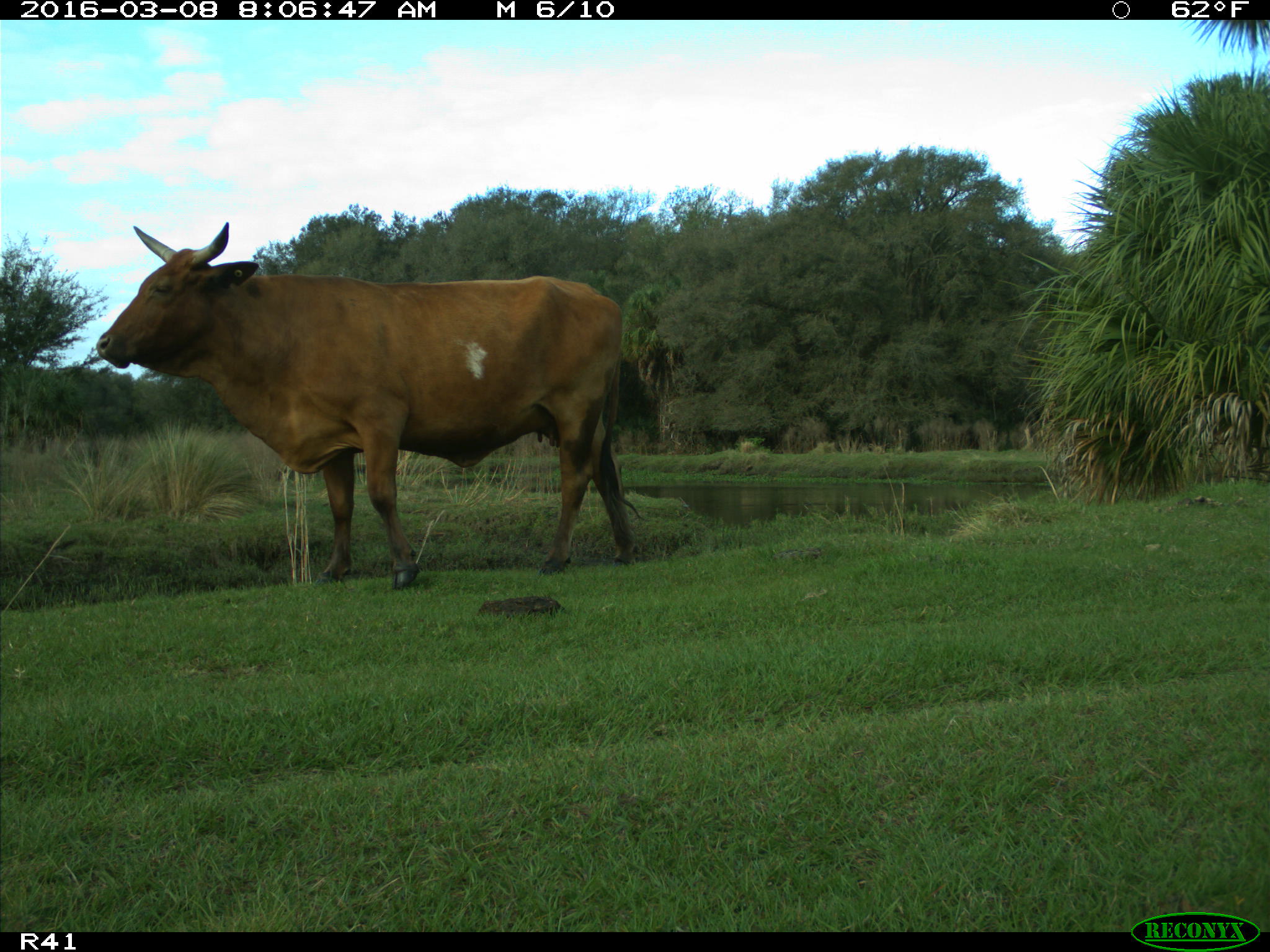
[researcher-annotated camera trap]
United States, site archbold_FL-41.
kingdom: Animalia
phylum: Chordata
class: Mammalia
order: Artiodactyla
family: Bovidae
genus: Bos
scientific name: Bos taurus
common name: domestic cow